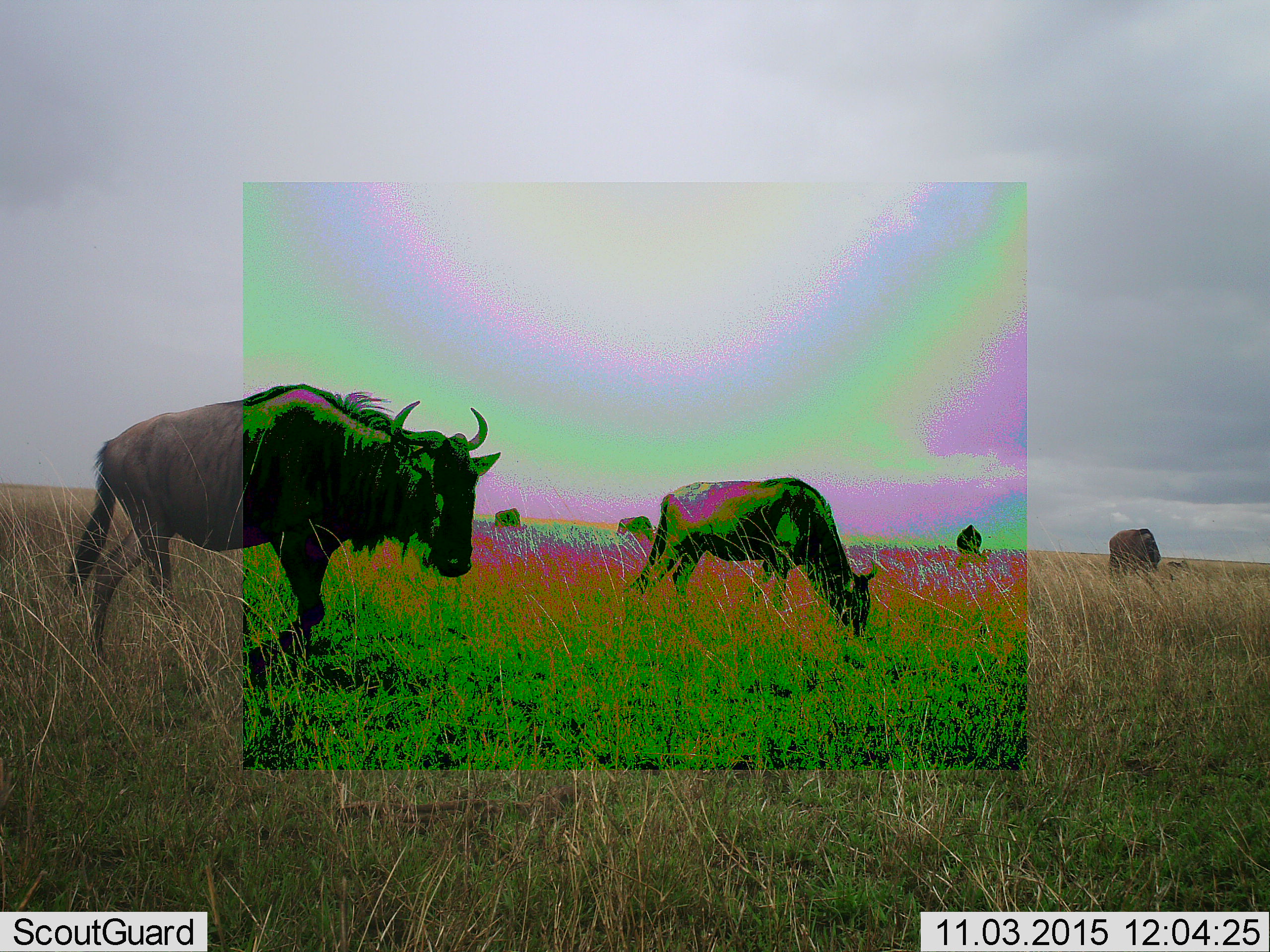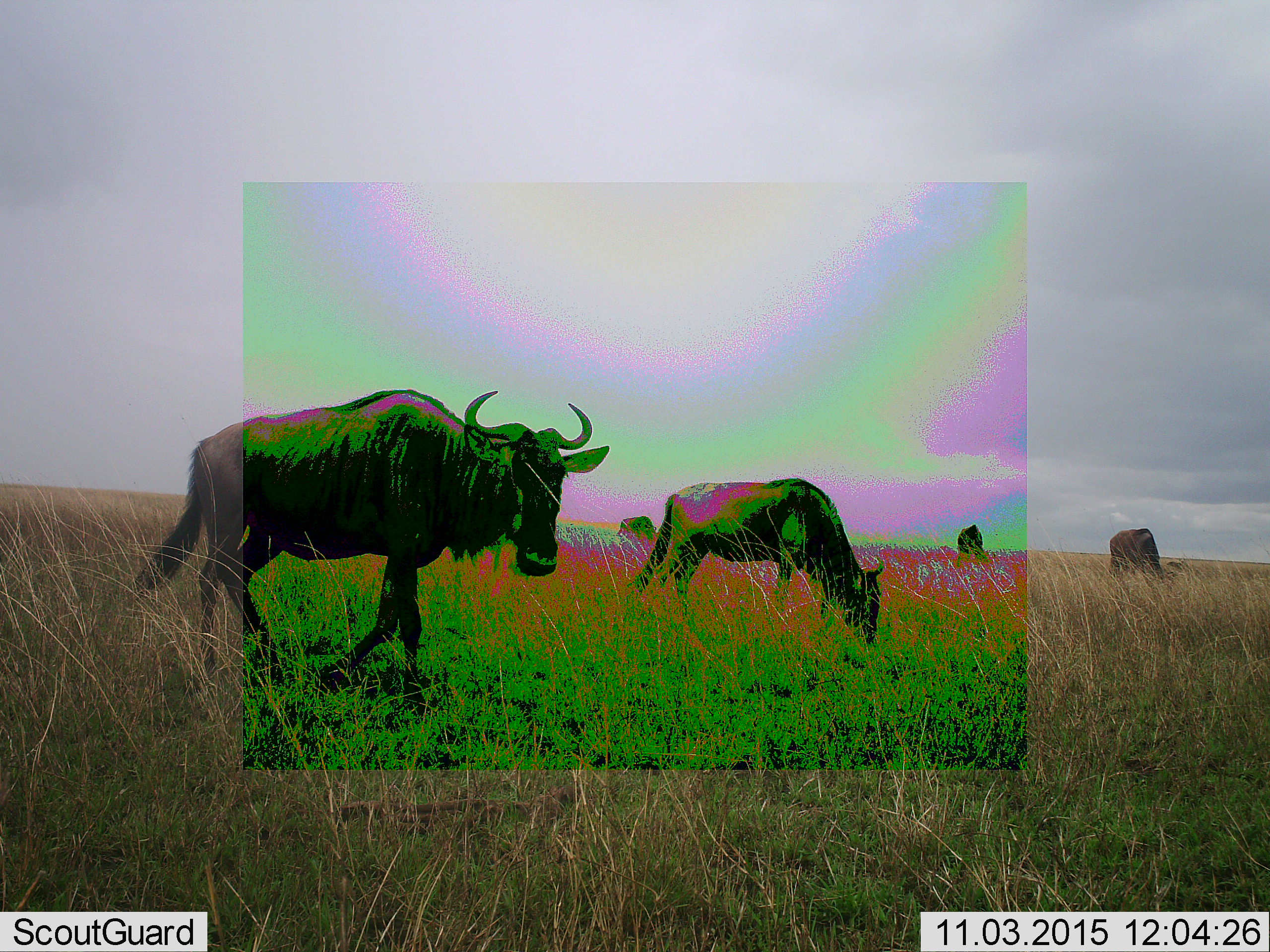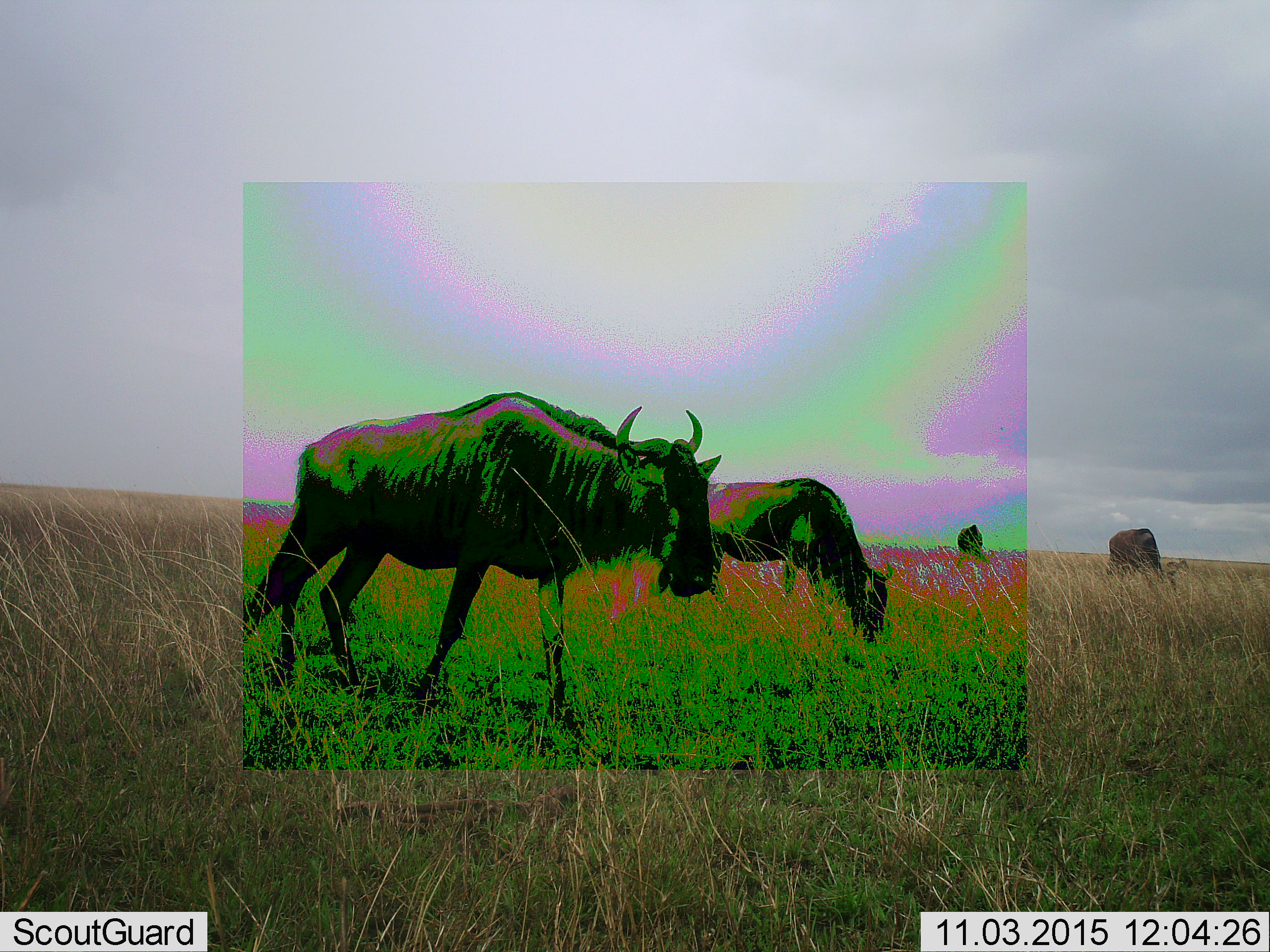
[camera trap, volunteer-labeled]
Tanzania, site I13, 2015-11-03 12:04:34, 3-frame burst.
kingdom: Animalia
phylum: Chordata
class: Mammalia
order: Artiodactyla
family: Bovidae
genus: Connochaetes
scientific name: Connochaetes taurinus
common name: blue wildebeest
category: wildebeest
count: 6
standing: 11%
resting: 0%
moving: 56%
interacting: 0%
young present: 0%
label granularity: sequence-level